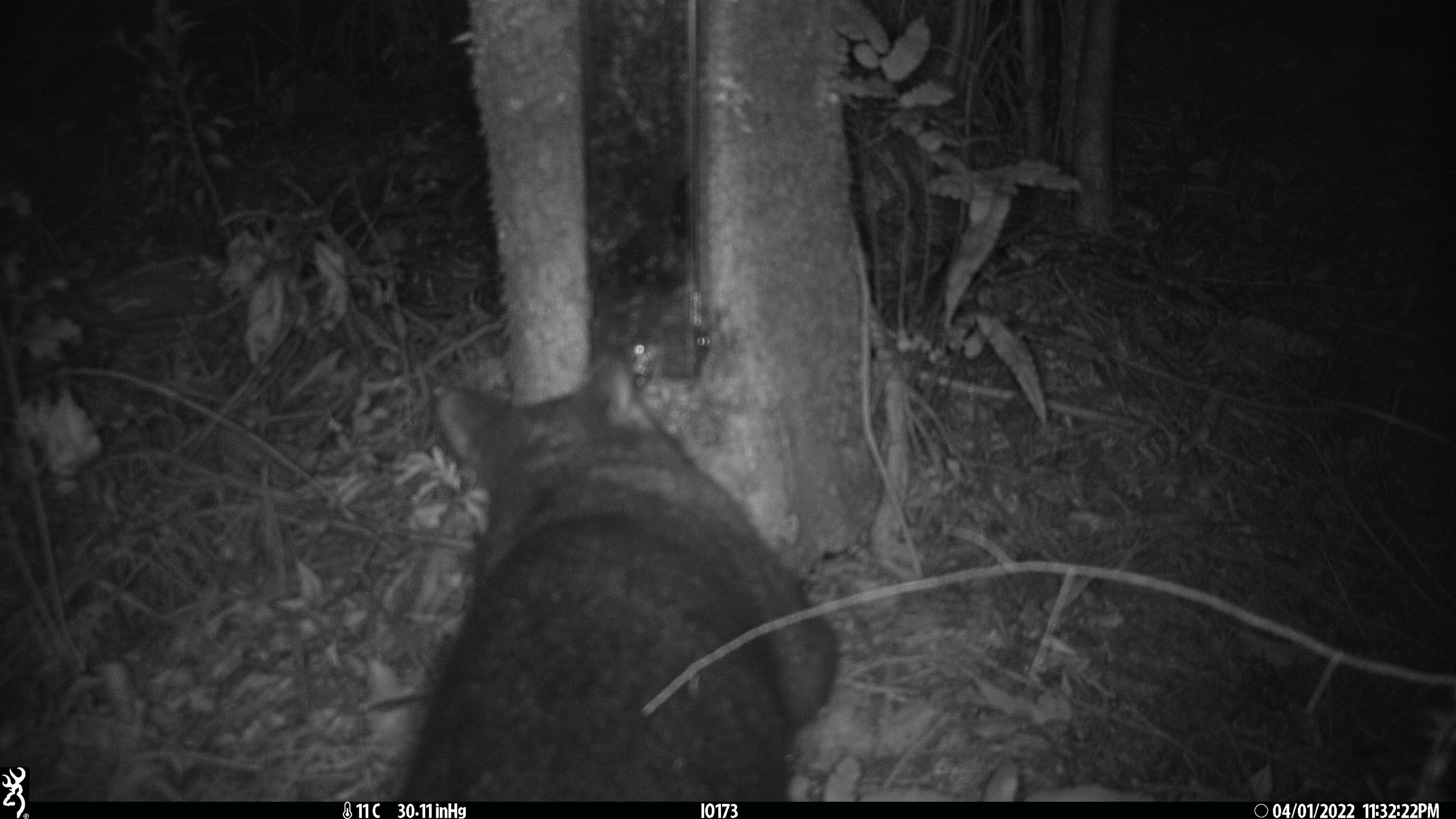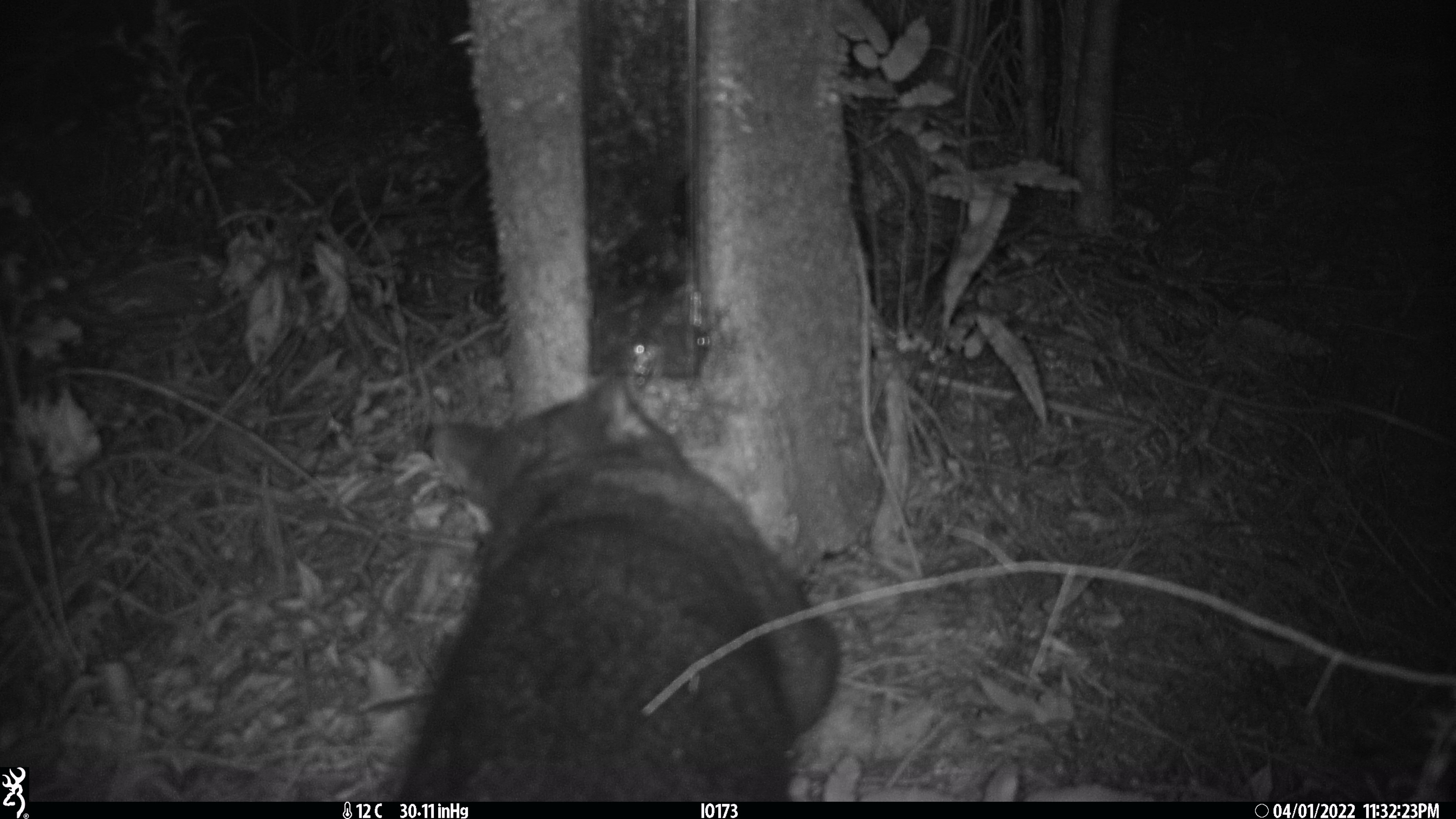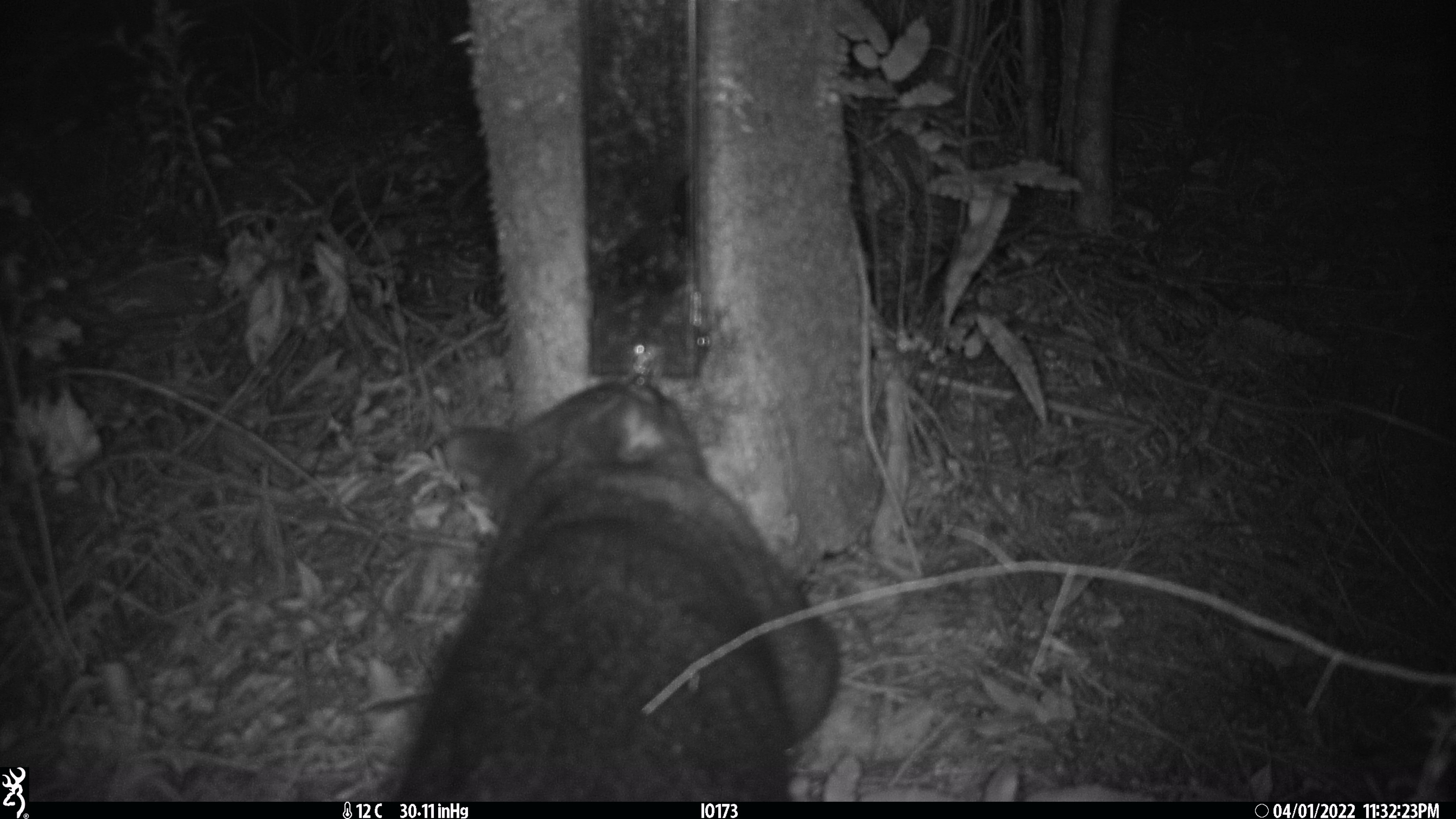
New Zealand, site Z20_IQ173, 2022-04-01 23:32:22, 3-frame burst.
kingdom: Animalia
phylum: Chordata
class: Mammalia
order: Diprotodontia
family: Phalangeridae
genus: Trichosurus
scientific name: Trichosurus vulpecula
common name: common brushtail possum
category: possum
Possum (common brushtail possum) (Trichosurus vulpecula).